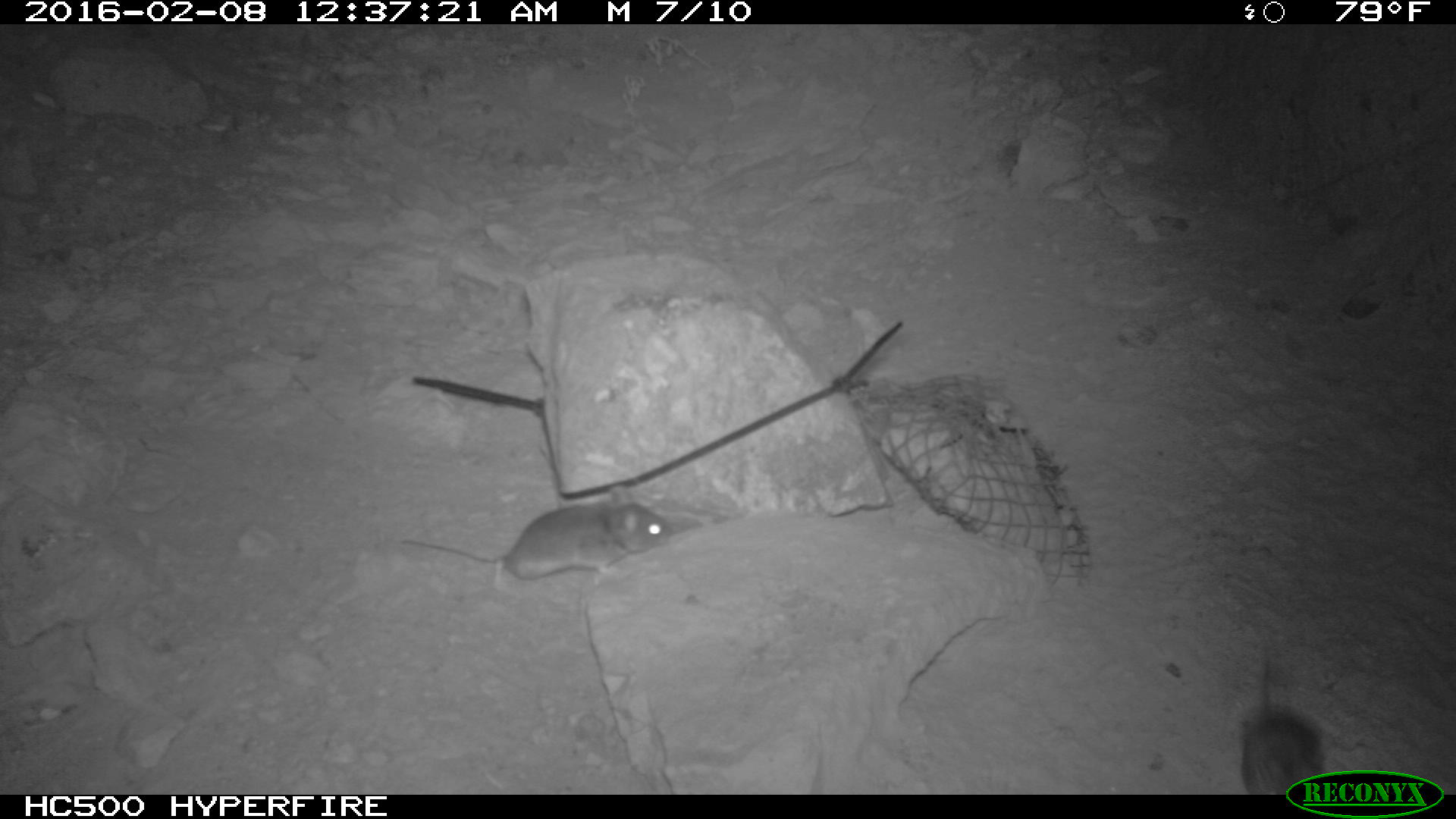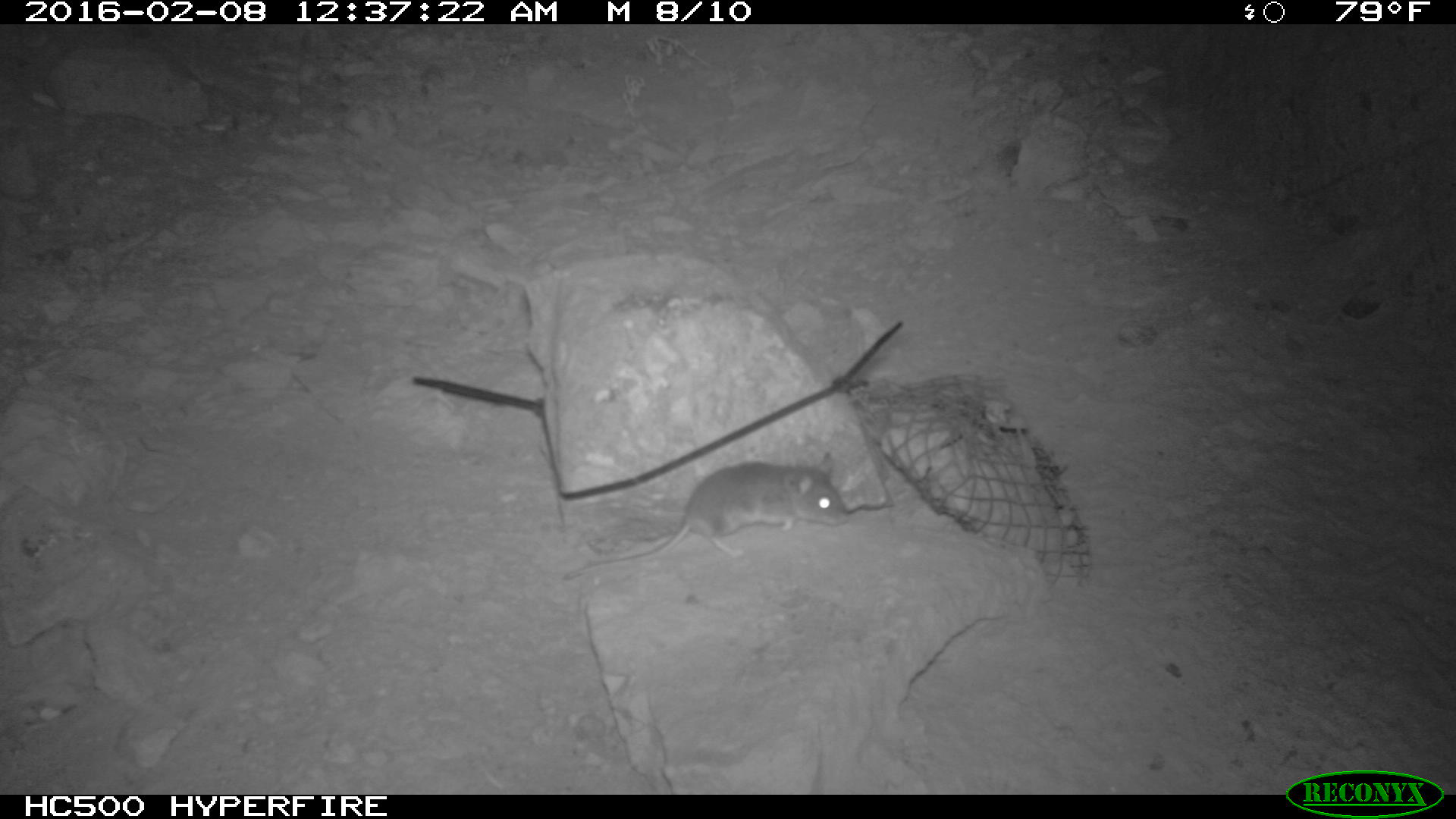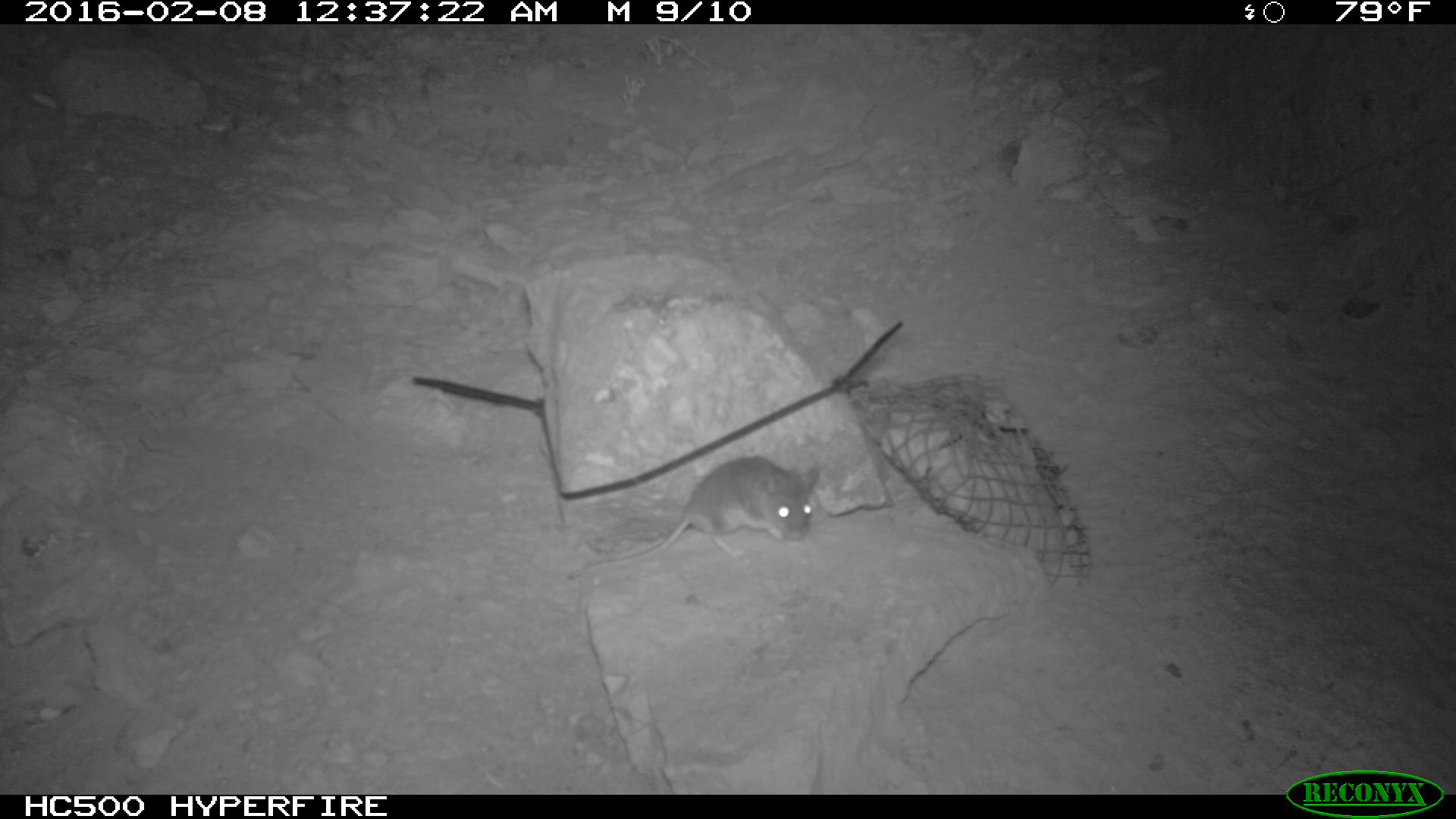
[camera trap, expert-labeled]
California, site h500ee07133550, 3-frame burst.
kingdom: Animalia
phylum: Chordata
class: Mammalia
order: Rodentia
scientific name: Rodentia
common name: rodent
Rodent (Rodentia).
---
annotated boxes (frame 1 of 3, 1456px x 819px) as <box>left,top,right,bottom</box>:
rodent: <box>400,483,673,590</box>; <box>1240,630,1327,795</box>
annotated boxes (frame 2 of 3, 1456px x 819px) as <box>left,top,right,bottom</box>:
rodent: <box>564,451,848,579</box>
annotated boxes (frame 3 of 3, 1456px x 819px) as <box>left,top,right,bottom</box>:
rodent: <box>564,453,822,584</box>